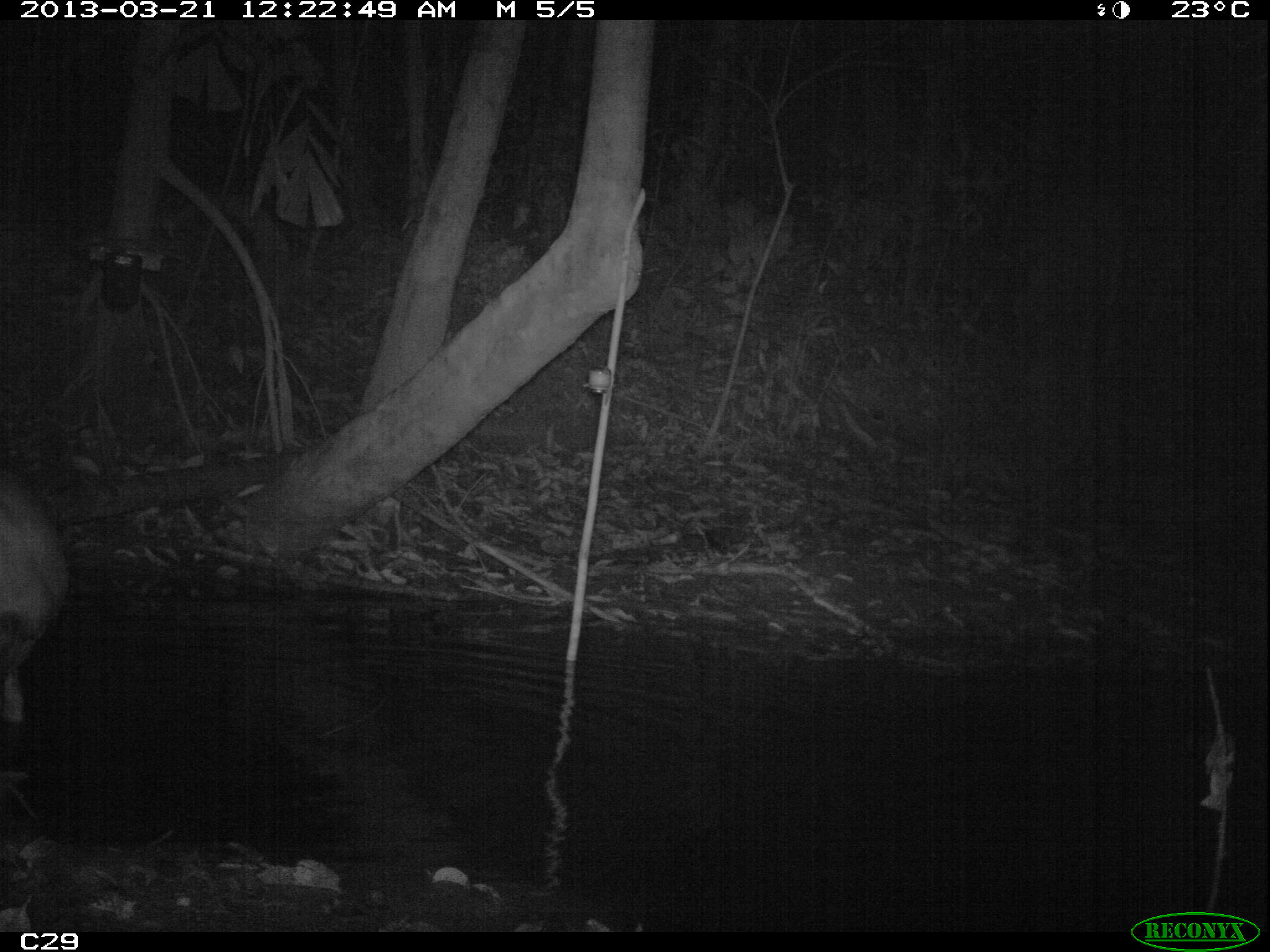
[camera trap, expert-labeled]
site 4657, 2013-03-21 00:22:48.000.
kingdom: Animalia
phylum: Chordata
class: Mammalia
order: Artiodactyla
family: Cervidae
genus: Mazama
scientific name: Mazama americana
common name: red brocket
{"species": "Mazama americana (red brocket)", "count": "1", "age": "adult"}